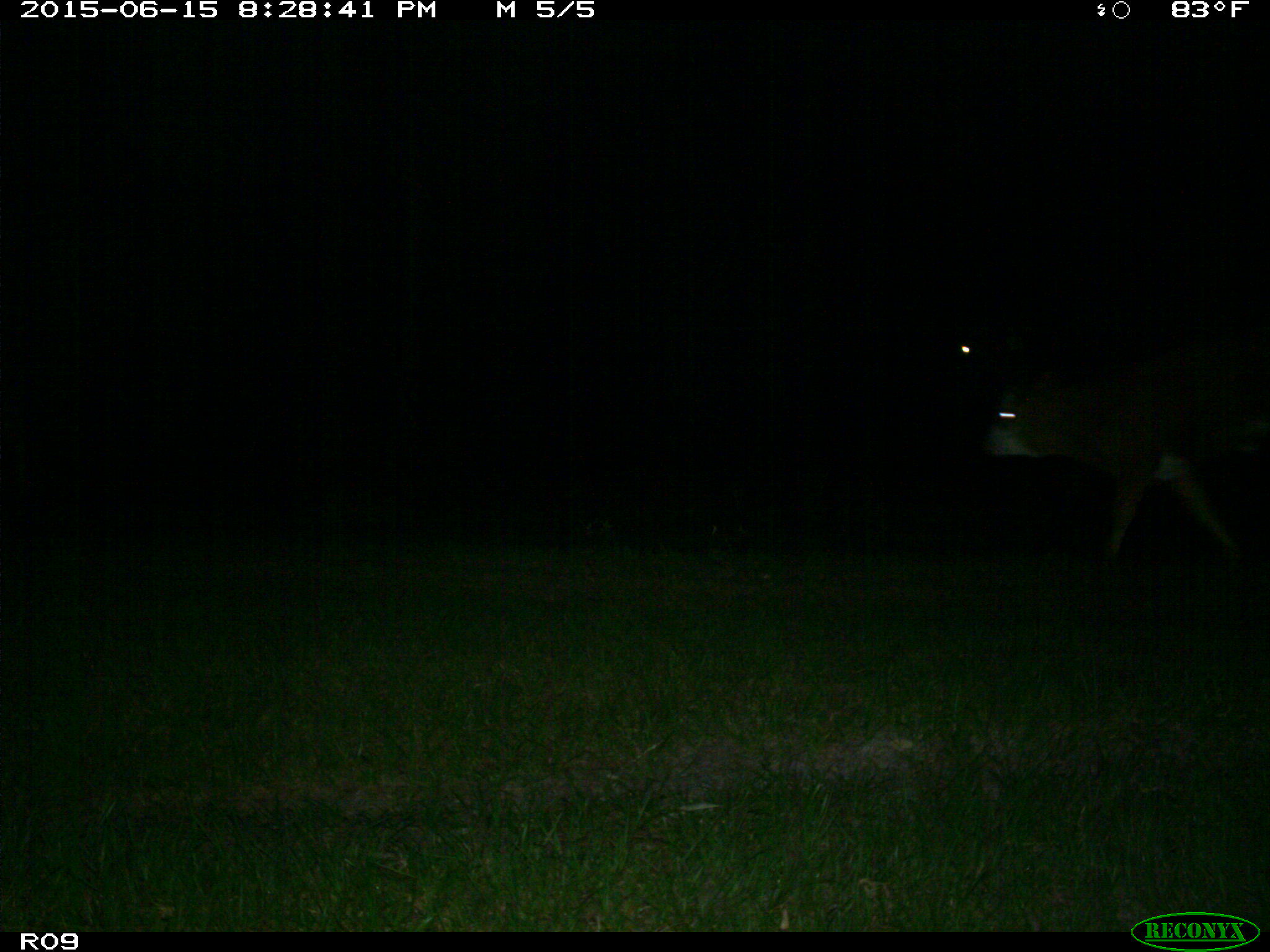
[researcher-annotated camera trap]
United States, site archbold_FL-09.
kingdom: Animalia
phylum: Chordata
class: Mammalia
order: Artiodactyla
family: Bovidae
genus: Bos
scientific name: Bos taurus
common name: domestic cow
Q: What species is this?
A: Bos taurus (domestic cow).